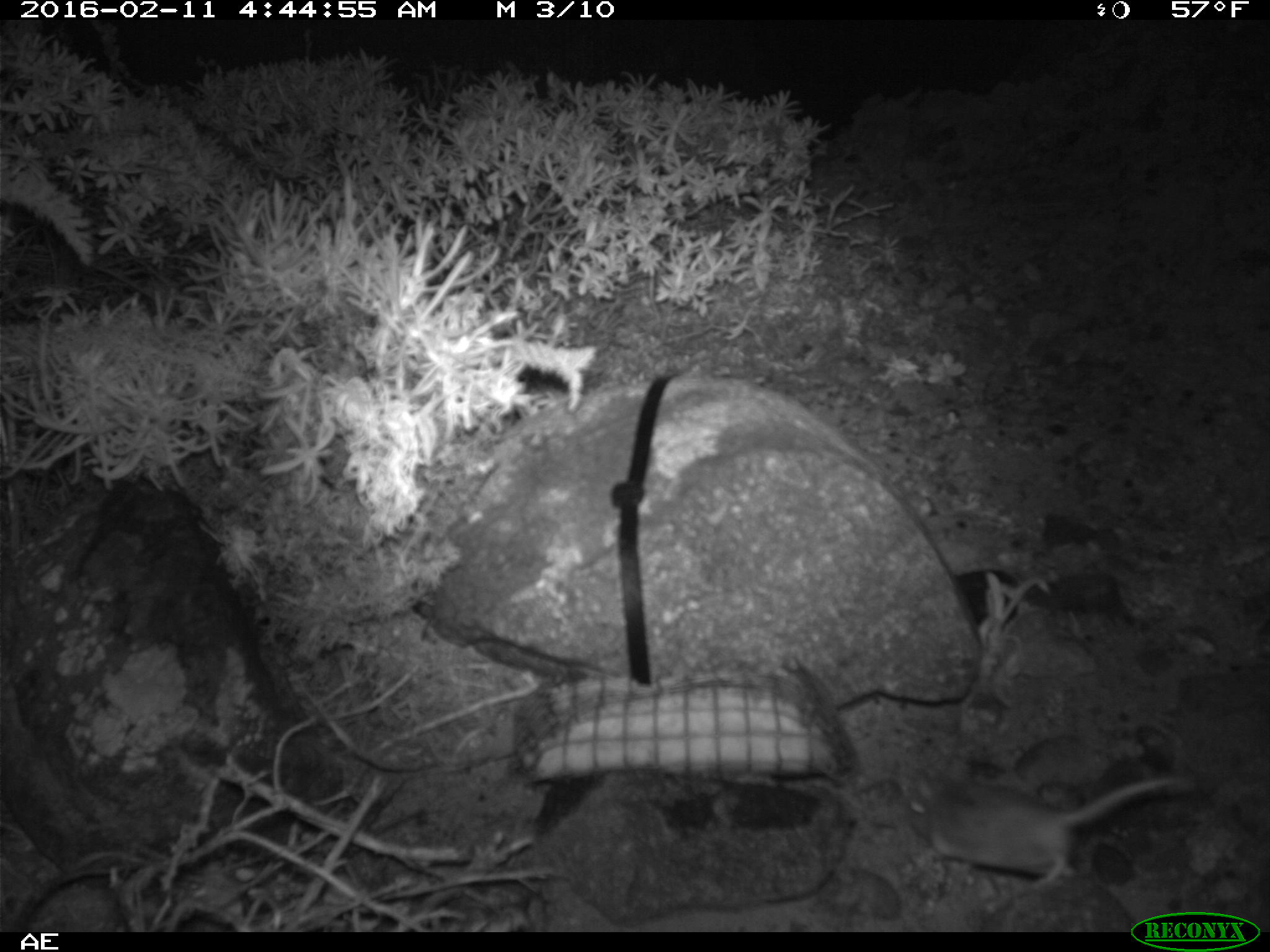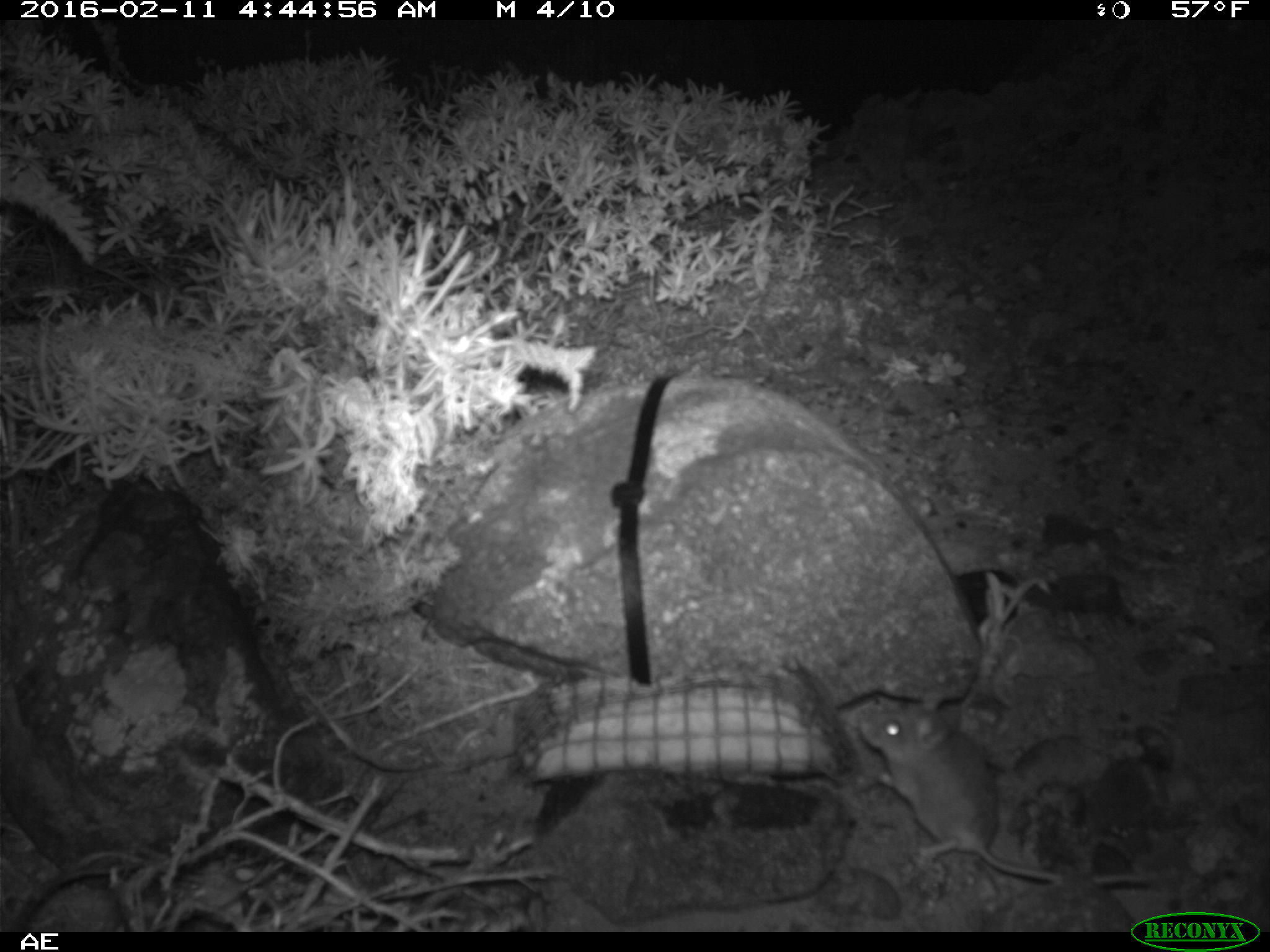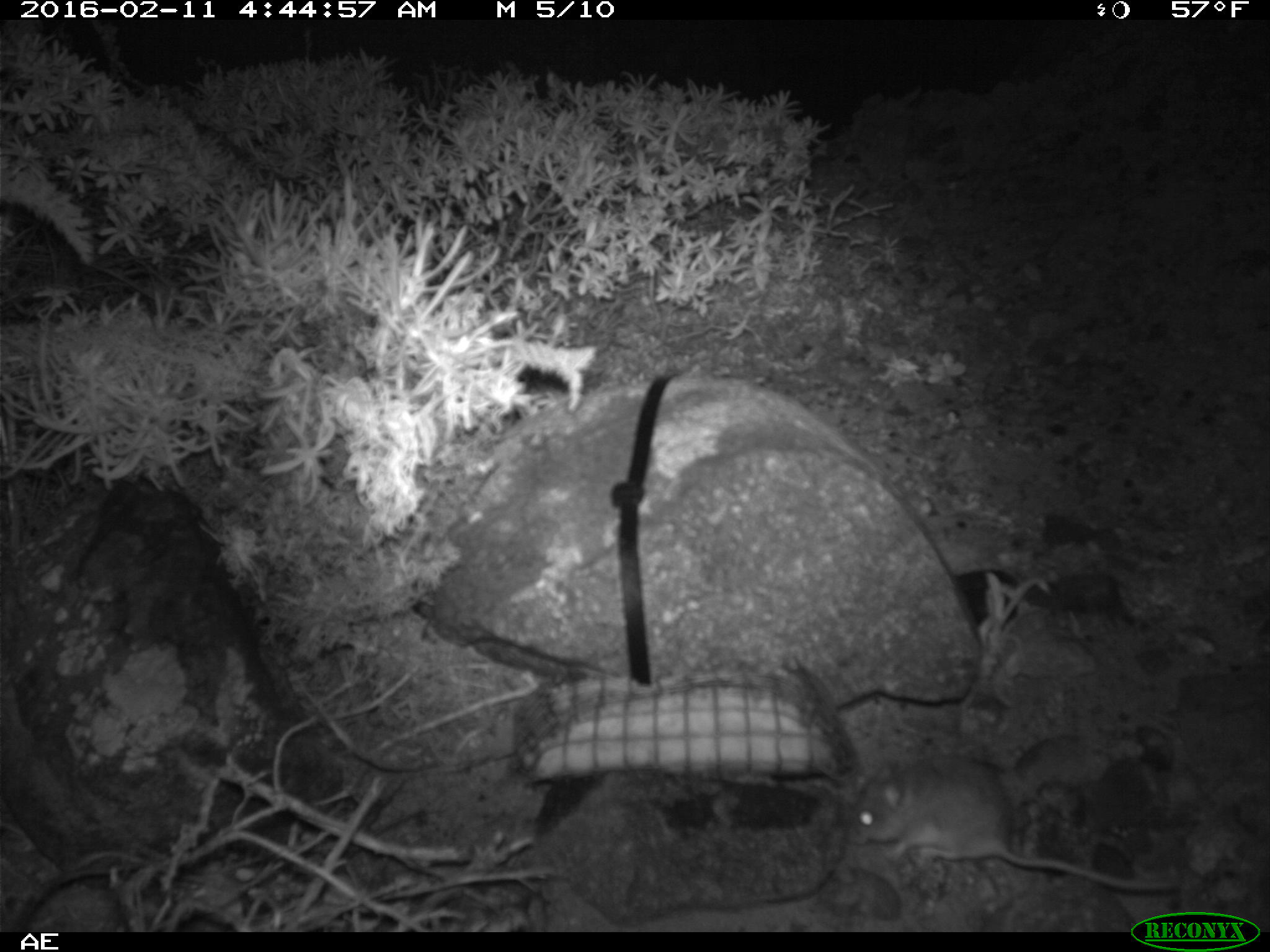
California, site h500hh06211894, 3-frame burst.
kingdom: Animalia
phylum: Chordata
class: Mammalia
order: Rodentia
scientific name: Rodentia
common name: rodent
Rodent (Rodentia).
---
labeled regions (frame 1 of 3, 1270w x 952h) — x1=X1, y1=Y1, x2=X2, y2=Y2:
rodent: x1=907, y1=772, x2=1195, y2=887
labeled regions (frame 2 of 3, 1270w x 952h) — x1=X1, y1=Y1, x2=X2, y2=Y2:
rodent: x1=857, y1=685, x2=1155, y2=892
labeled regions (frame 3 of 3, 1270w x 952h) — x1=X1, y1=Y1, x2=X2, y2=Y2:
rodent: x1=853, y1=754, x2=1178, y2=891